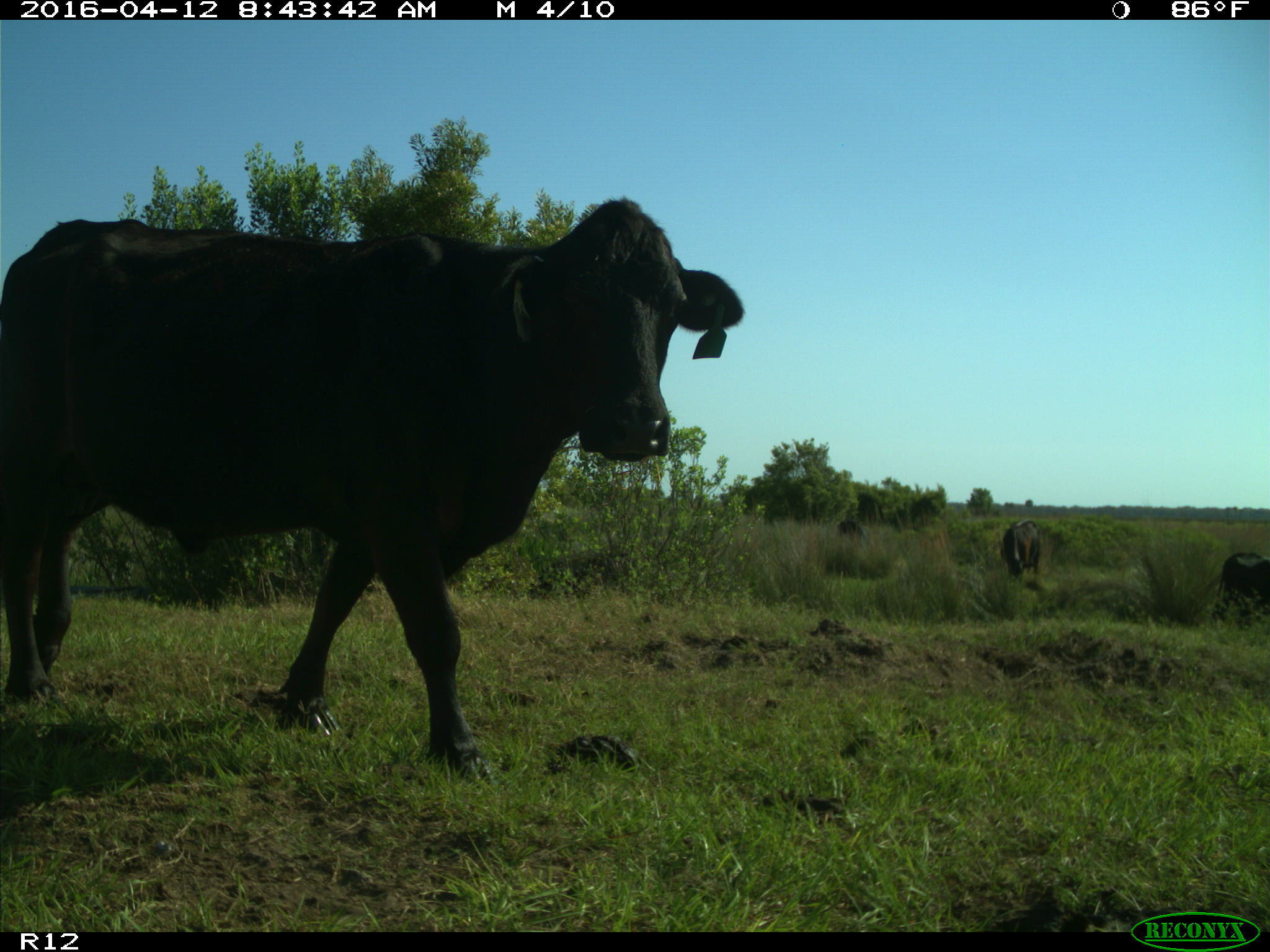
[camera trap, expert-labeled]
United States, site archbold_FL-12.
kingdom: Animalia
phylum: Chordata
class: Mammalia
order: Artiodactyla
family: Bovidae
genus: Bos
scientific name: Bos taurus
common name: domestic cow